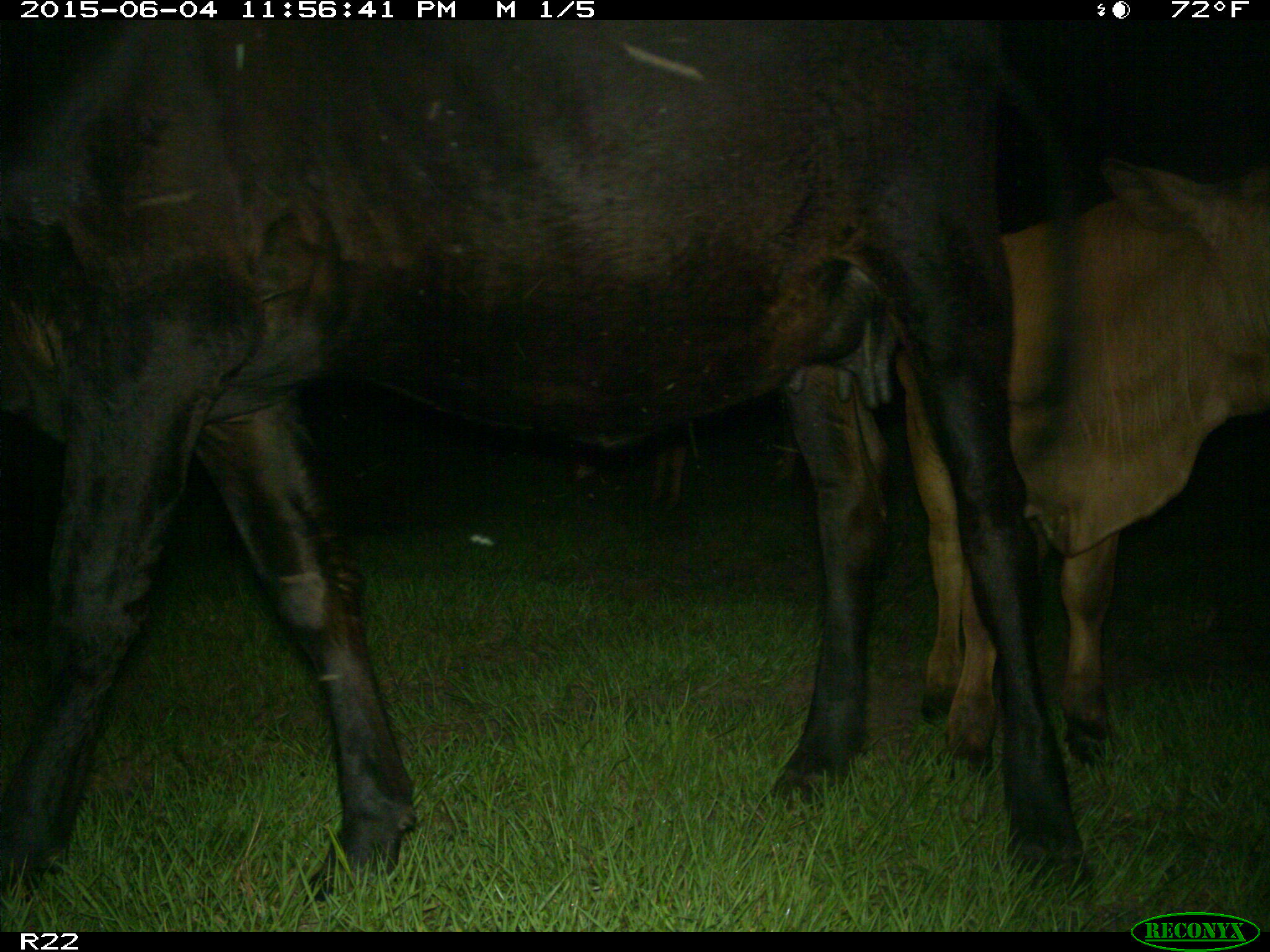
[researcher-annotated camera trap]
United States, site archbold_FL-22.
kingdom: Animalia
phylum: Chordata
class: Mammalia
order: Artiodactyla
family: Bovidae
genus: Bos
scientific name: Bos taurus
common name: domestic cow